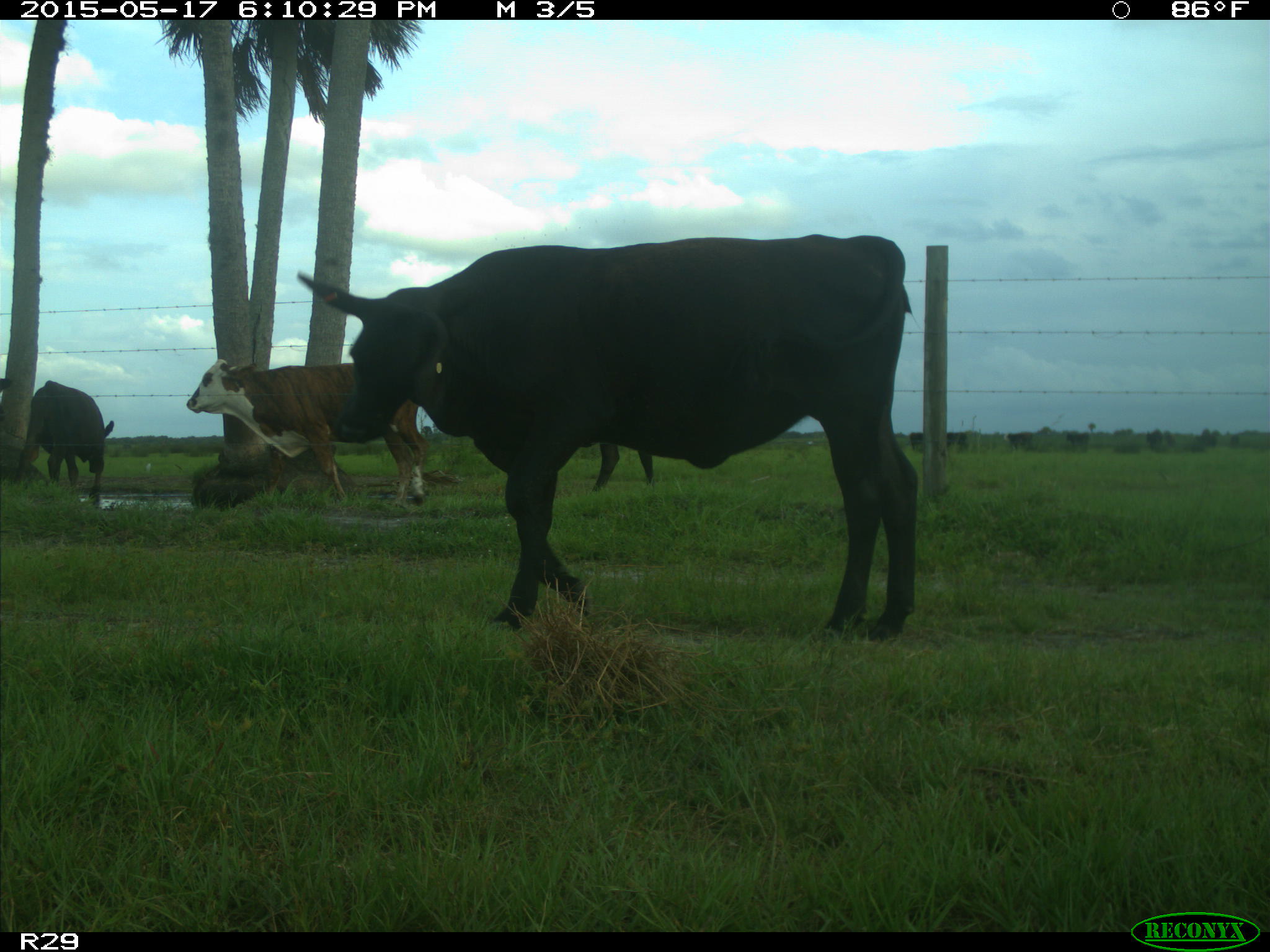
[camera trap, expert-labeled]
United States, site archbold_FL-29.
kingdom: Animalia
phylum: Chordata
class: Mammalia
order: Artiodactyla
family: Bovidae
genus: Bos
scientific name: Bos taurus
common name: domestic cow